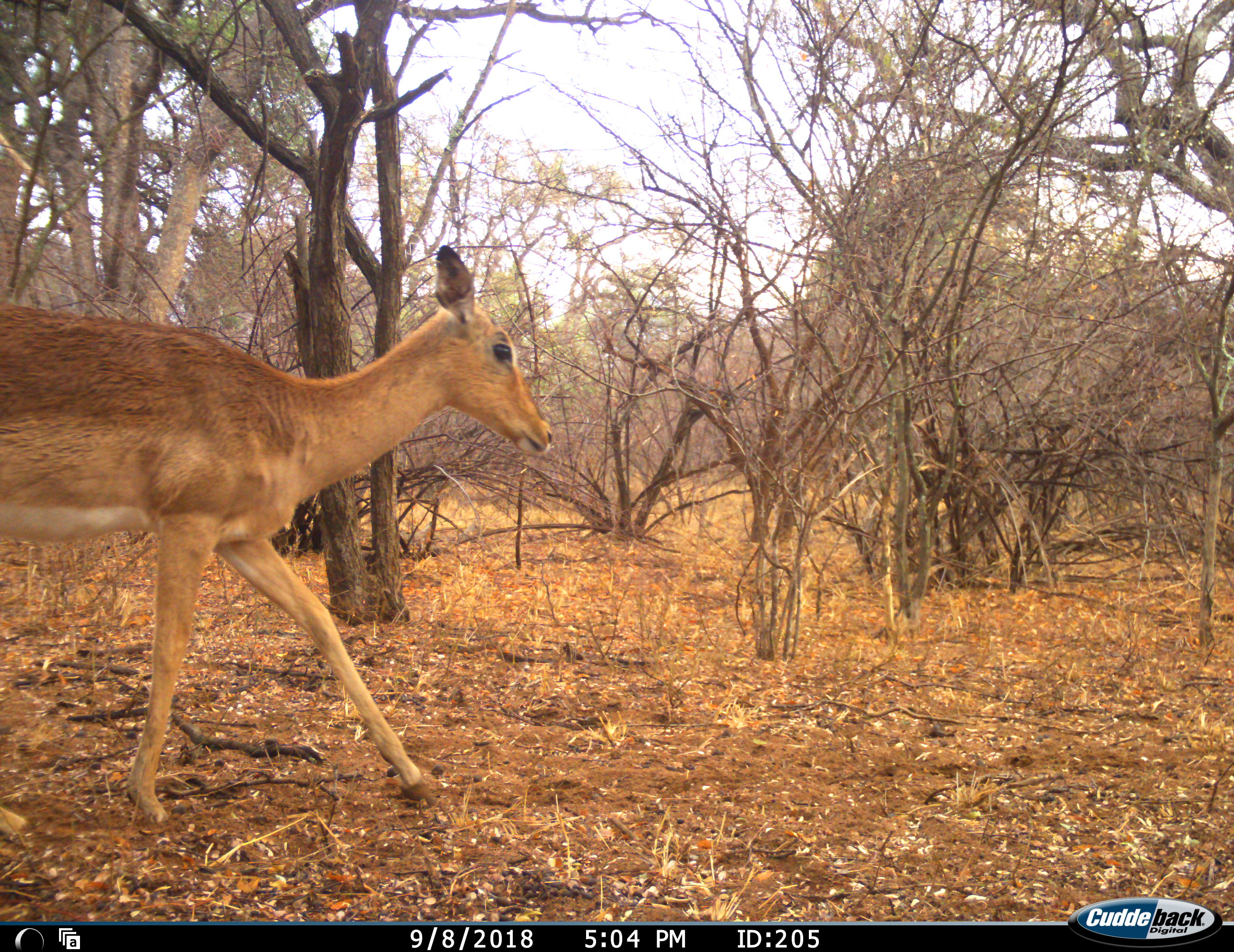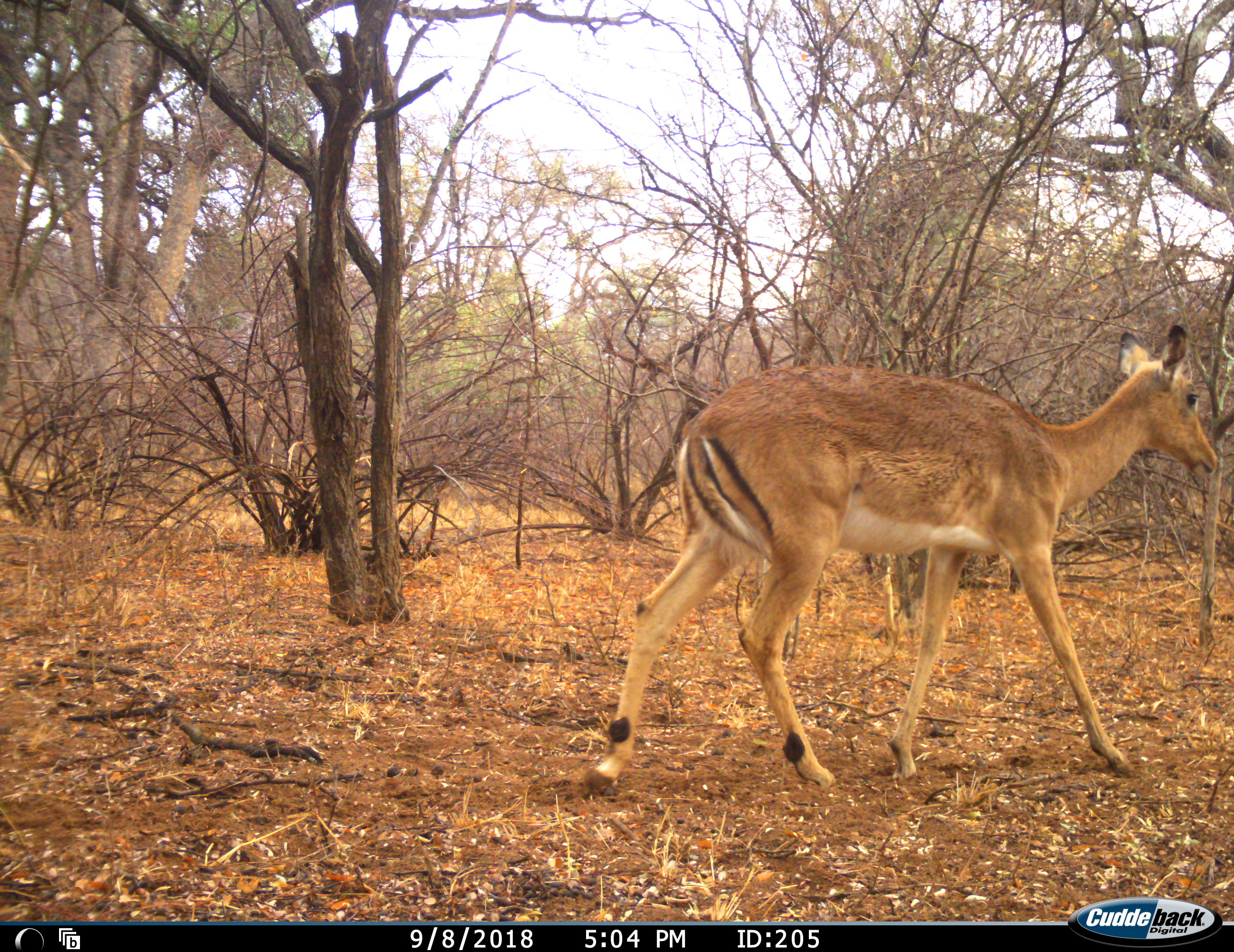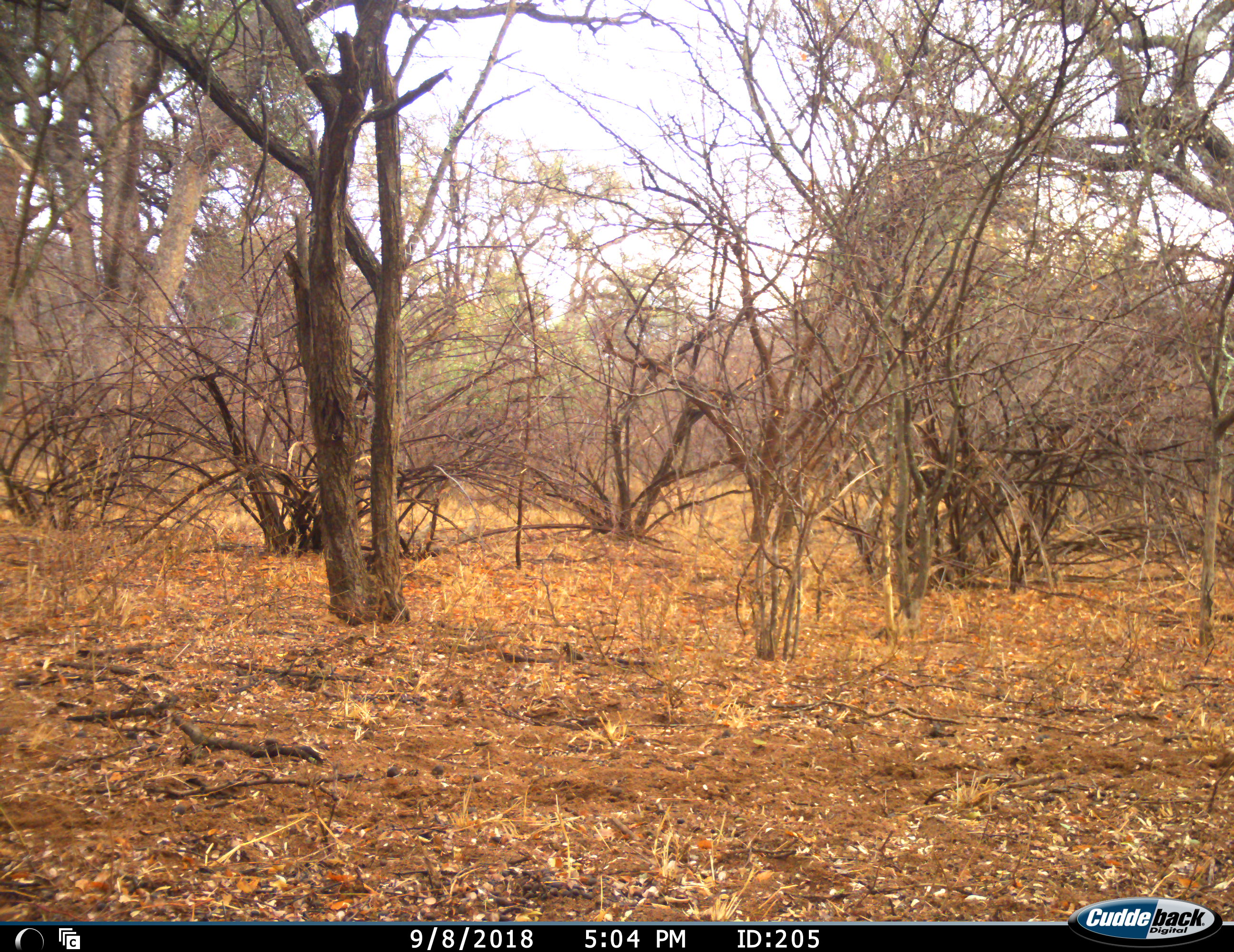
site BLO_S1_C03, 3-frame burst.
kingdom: Animalia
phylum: Chordata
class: Mammalia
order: Artiodactyla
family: Bovidae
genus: Aepyceros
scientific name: Aepyceros melampus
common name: impala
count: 1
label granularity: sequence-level